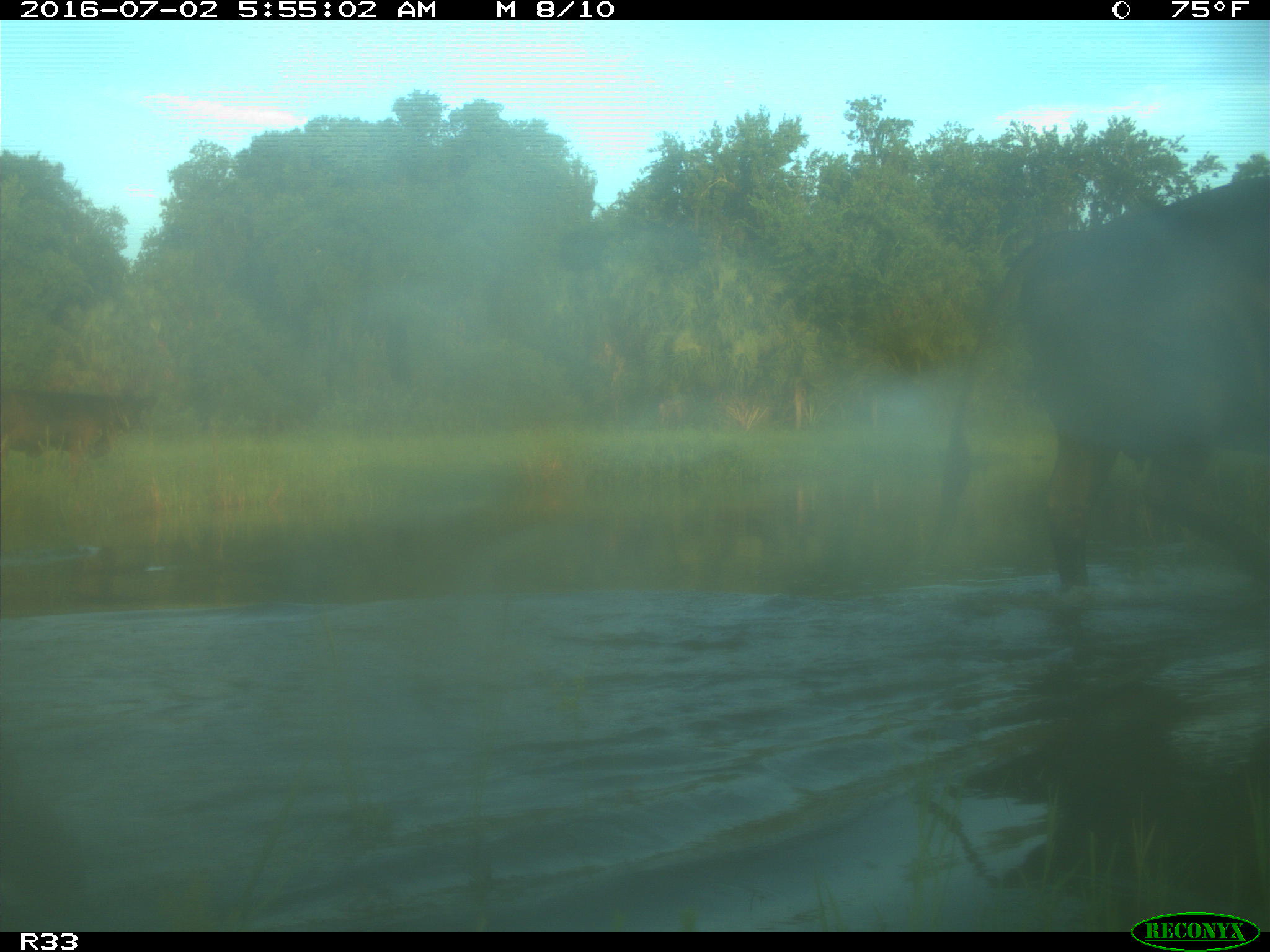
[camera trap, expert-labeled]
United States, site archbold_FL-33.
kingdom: Animalia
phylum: Chordata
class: Mammalia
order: Artiodactyla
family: Bovidae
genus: Bos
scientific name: Bos taurus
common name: domestic cow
Bos taurus (domestic cow).